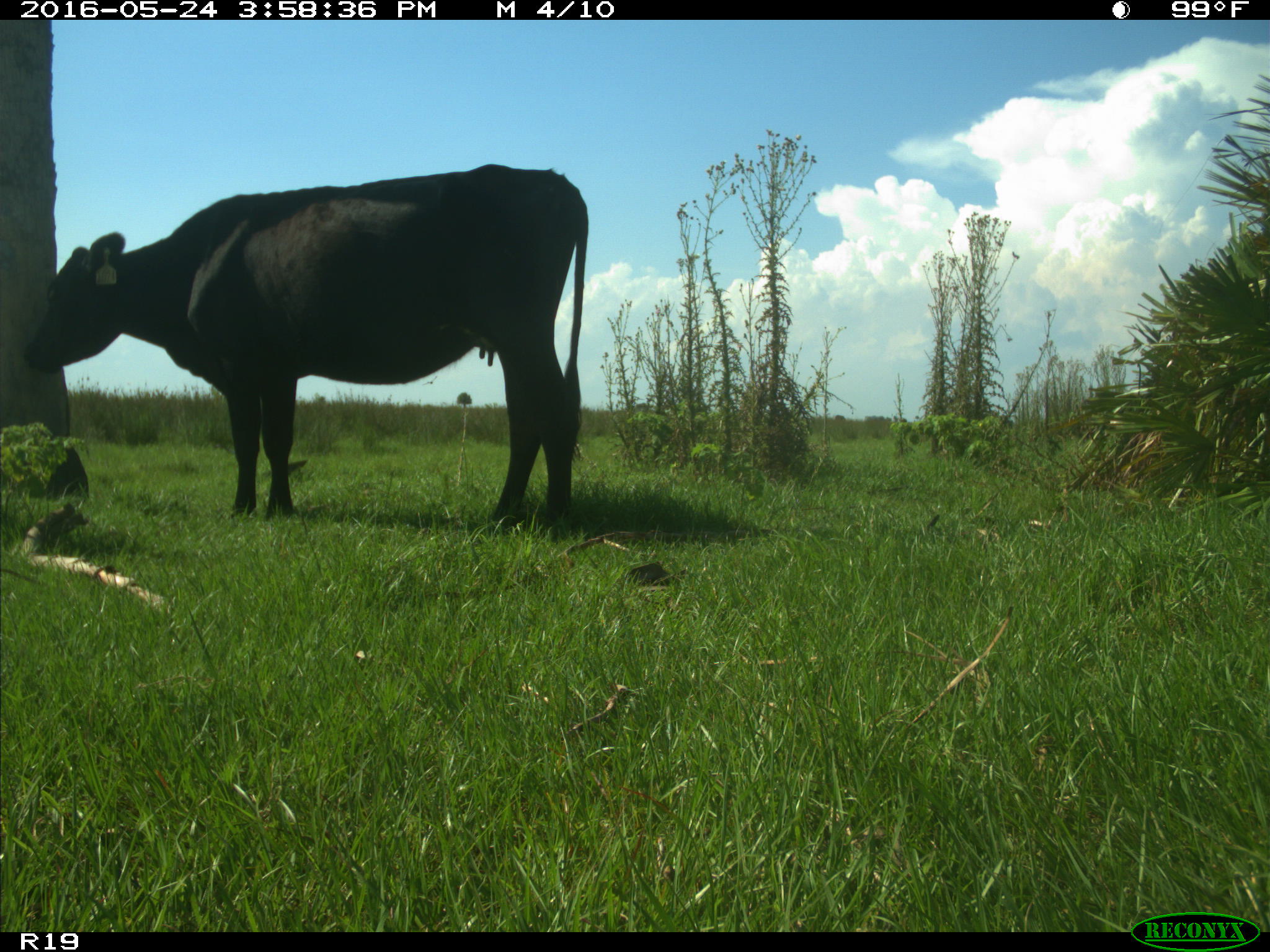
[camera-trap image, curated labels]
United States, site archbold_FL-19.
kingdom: Animalia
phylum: Chordata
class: Mammalia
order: Artiodactyla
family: Bovidae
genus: Bos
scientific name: Bos taurus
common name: domestic cow